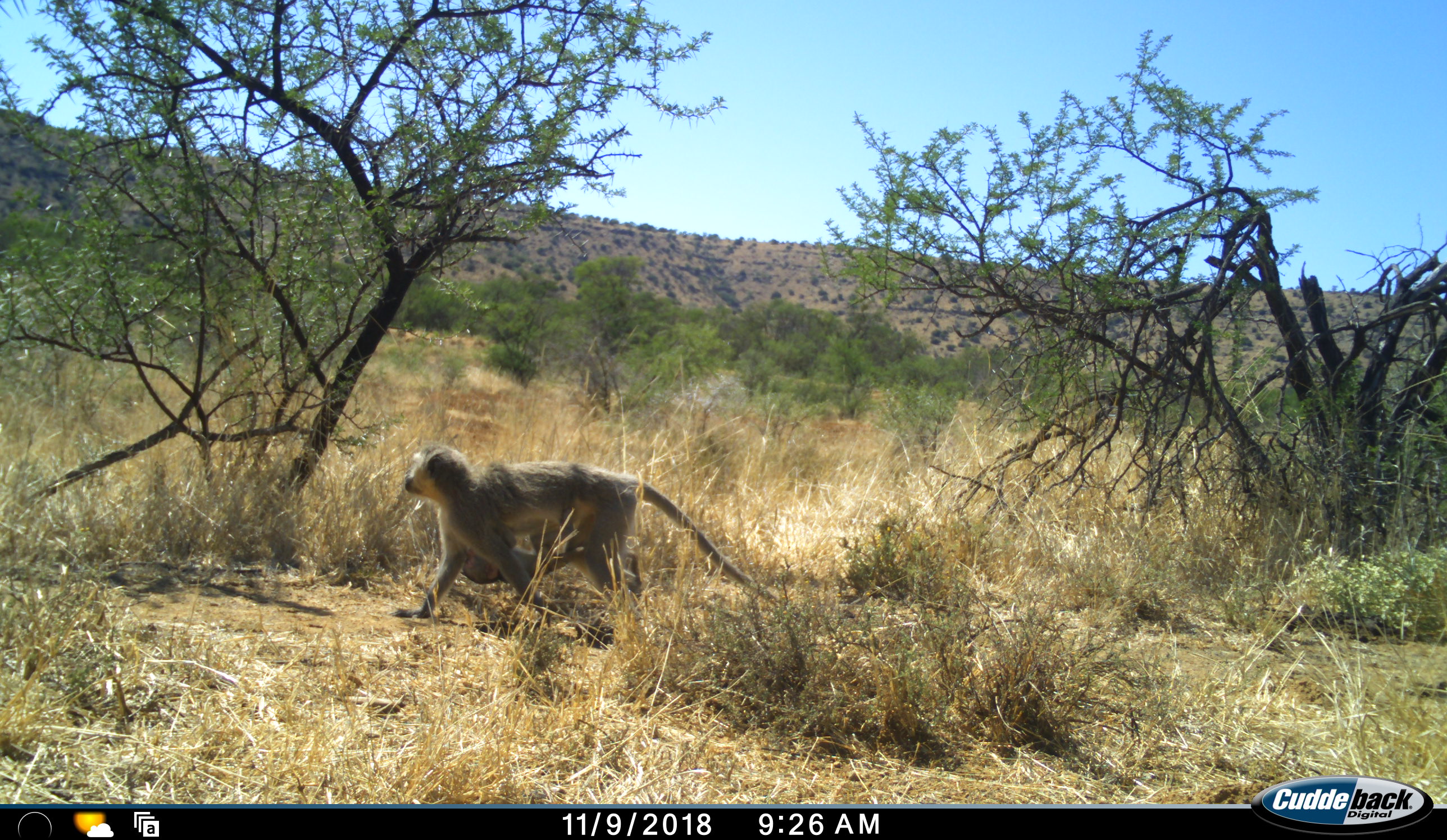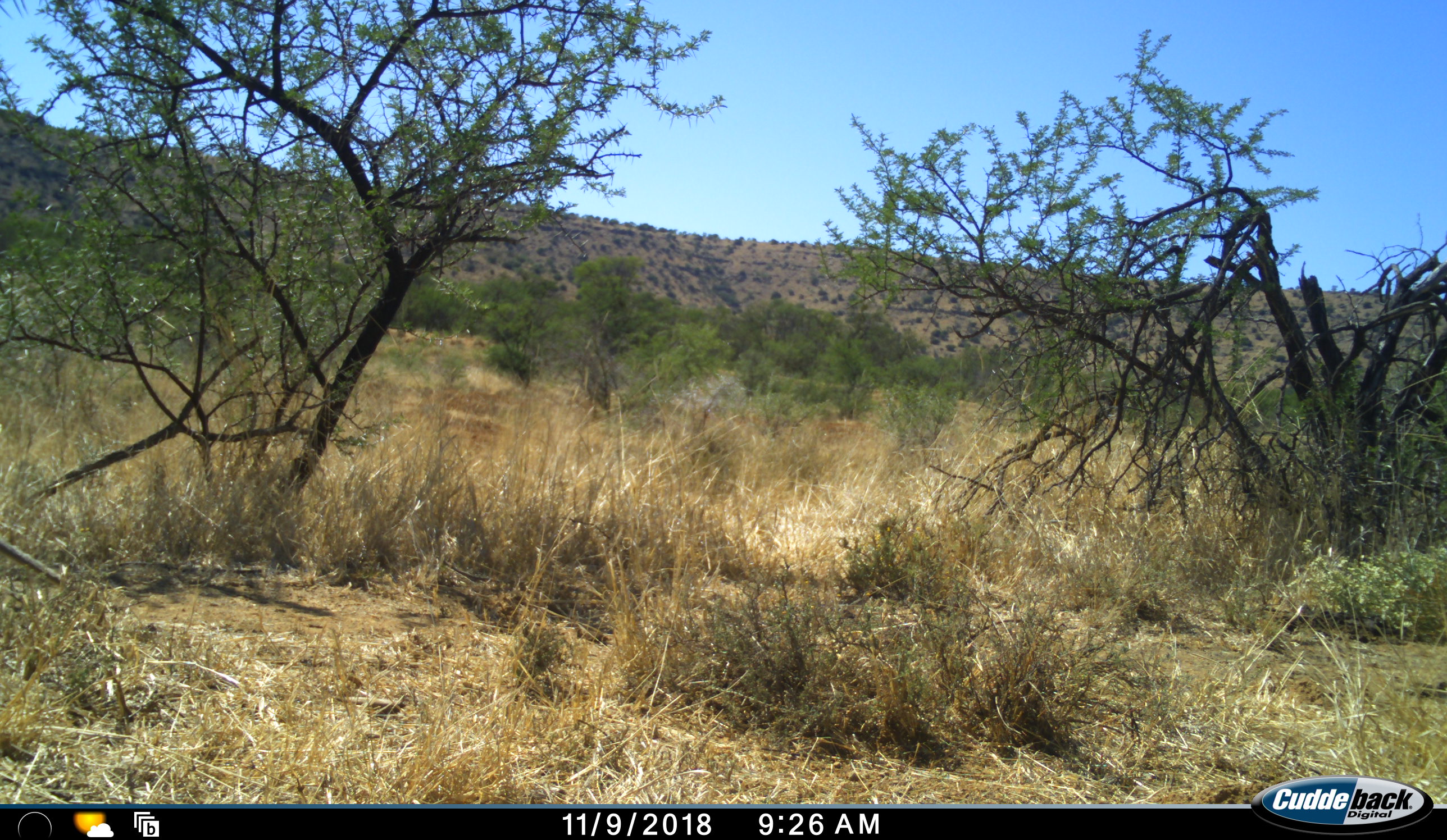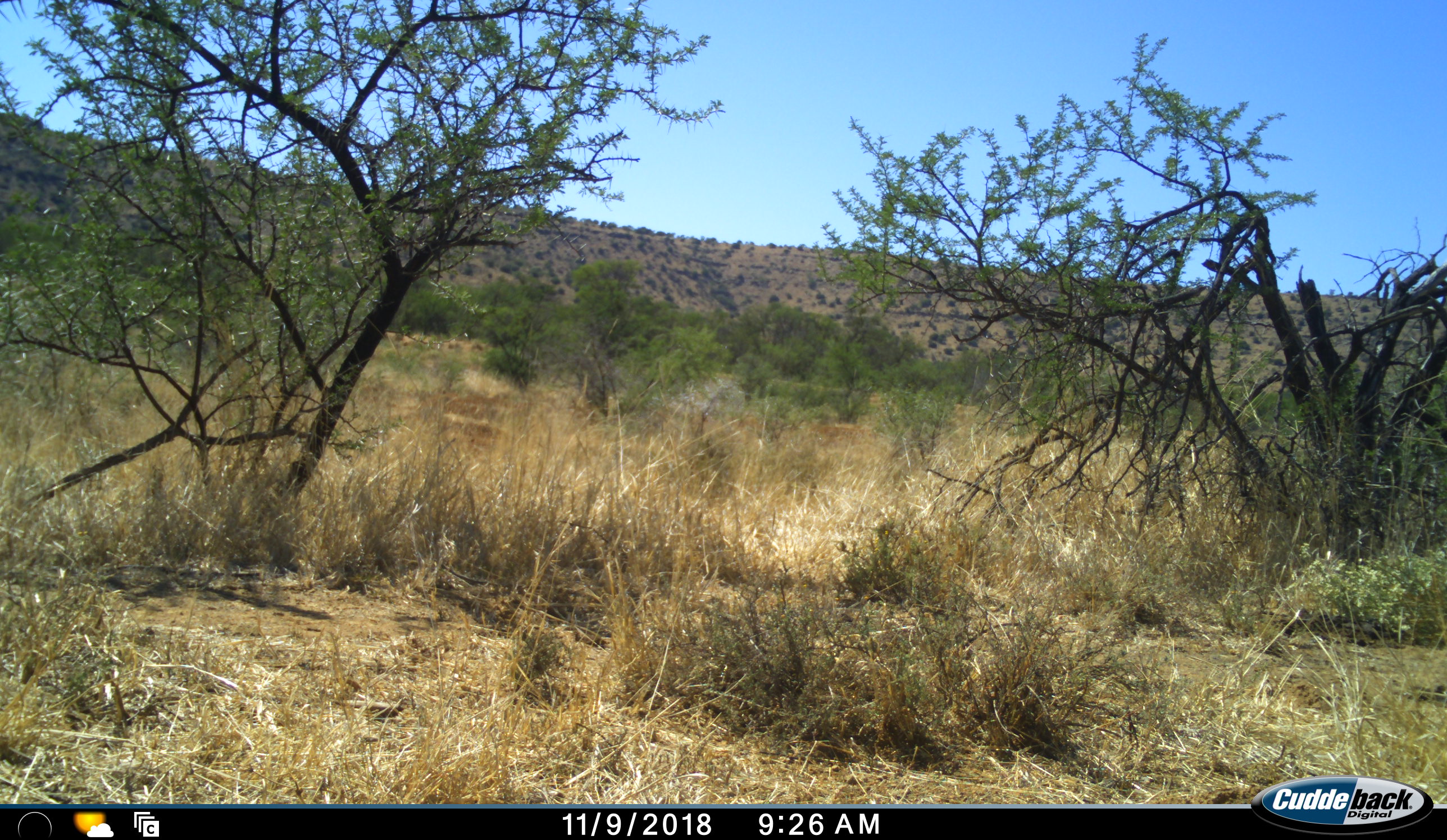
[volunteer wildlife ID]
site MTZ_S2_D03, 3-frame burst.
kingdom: Animalia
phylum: Chordata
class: Mammalia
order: Primates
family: Cercopithecidae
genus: Chlorocebus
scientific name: Chlorocebus pygerythrus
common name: vervet monkey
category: monkeyvervet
Monkeyvervet (vervet monkey) (Chlorocebus pygerythrus), count 2. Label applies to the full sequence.